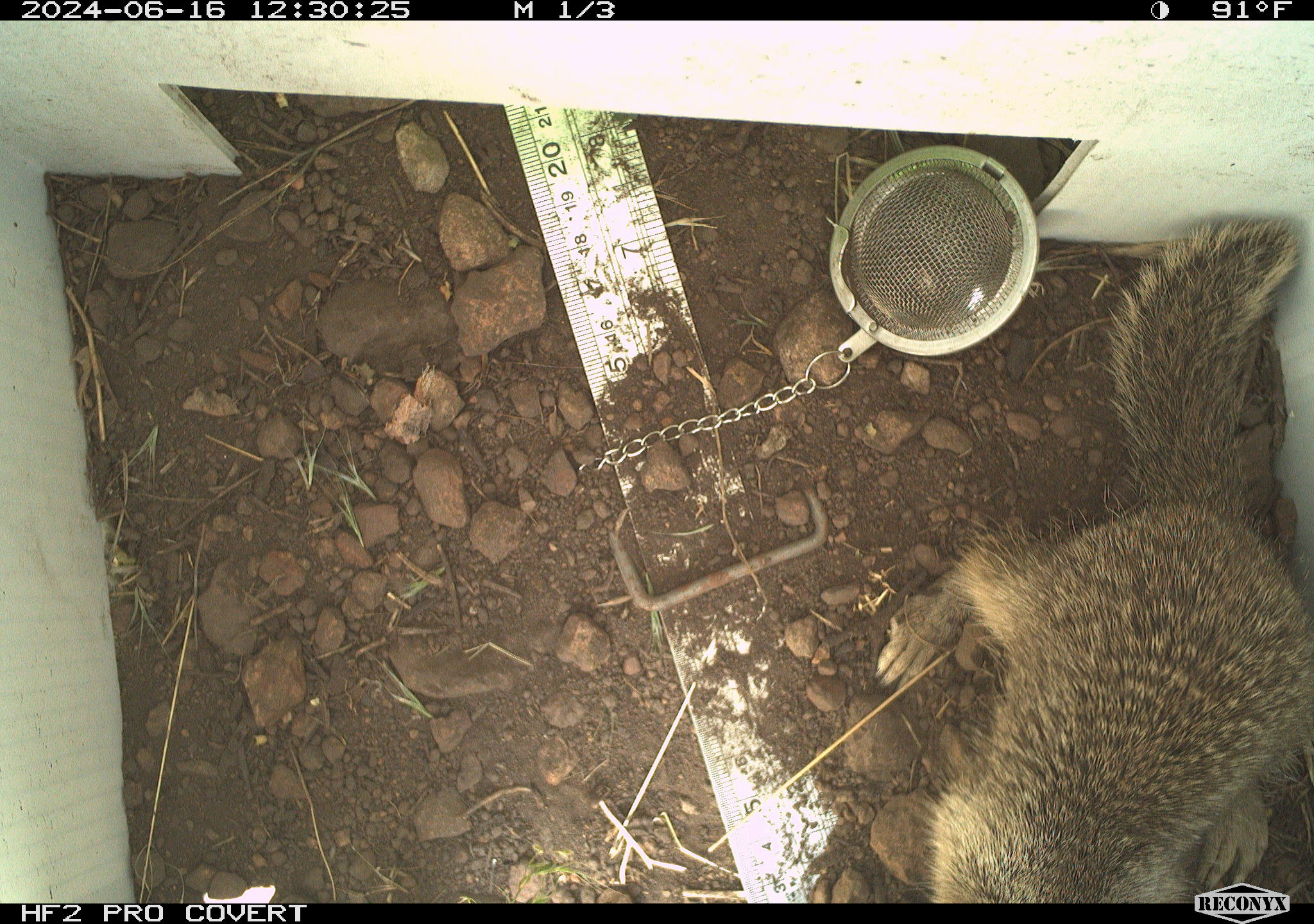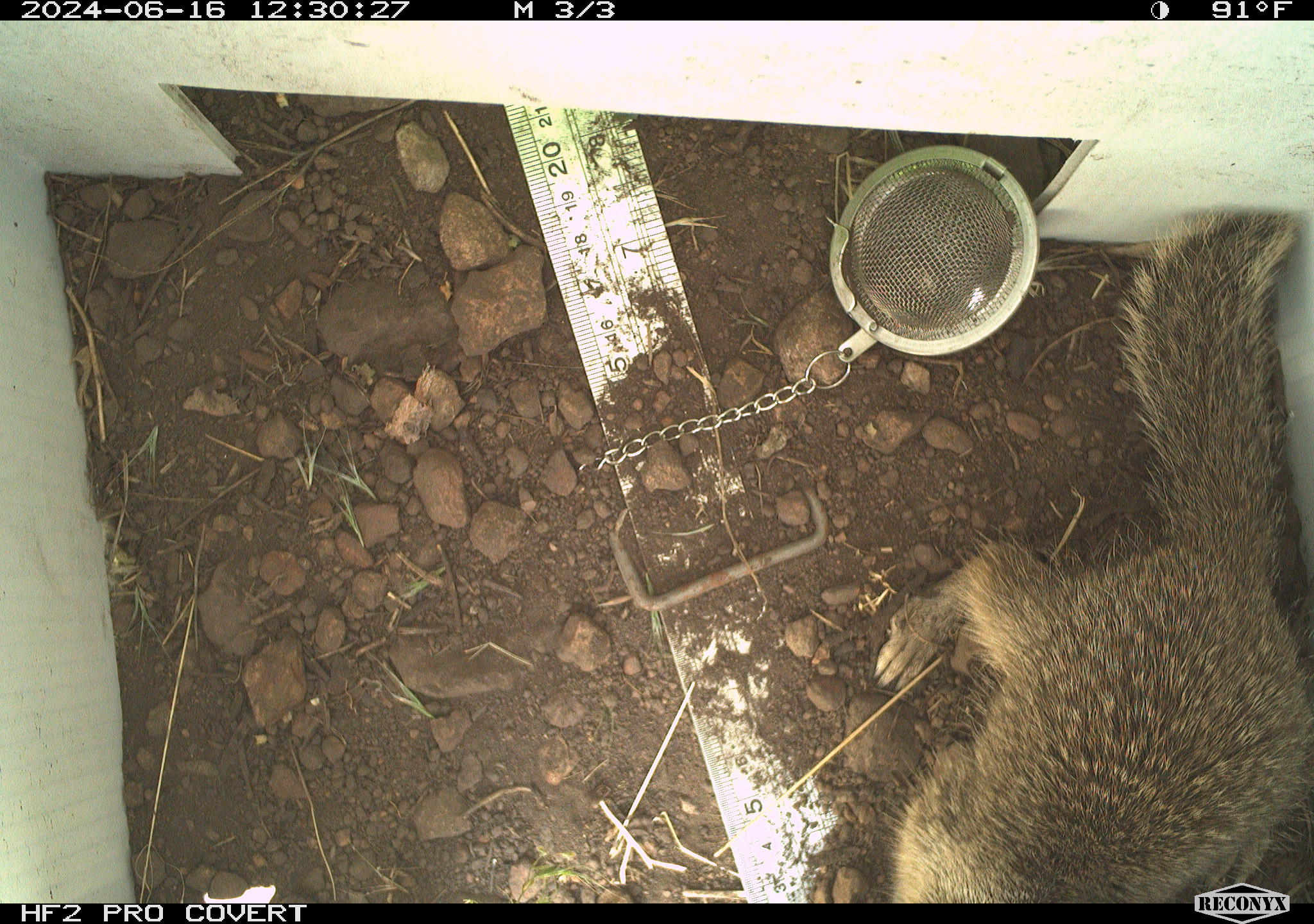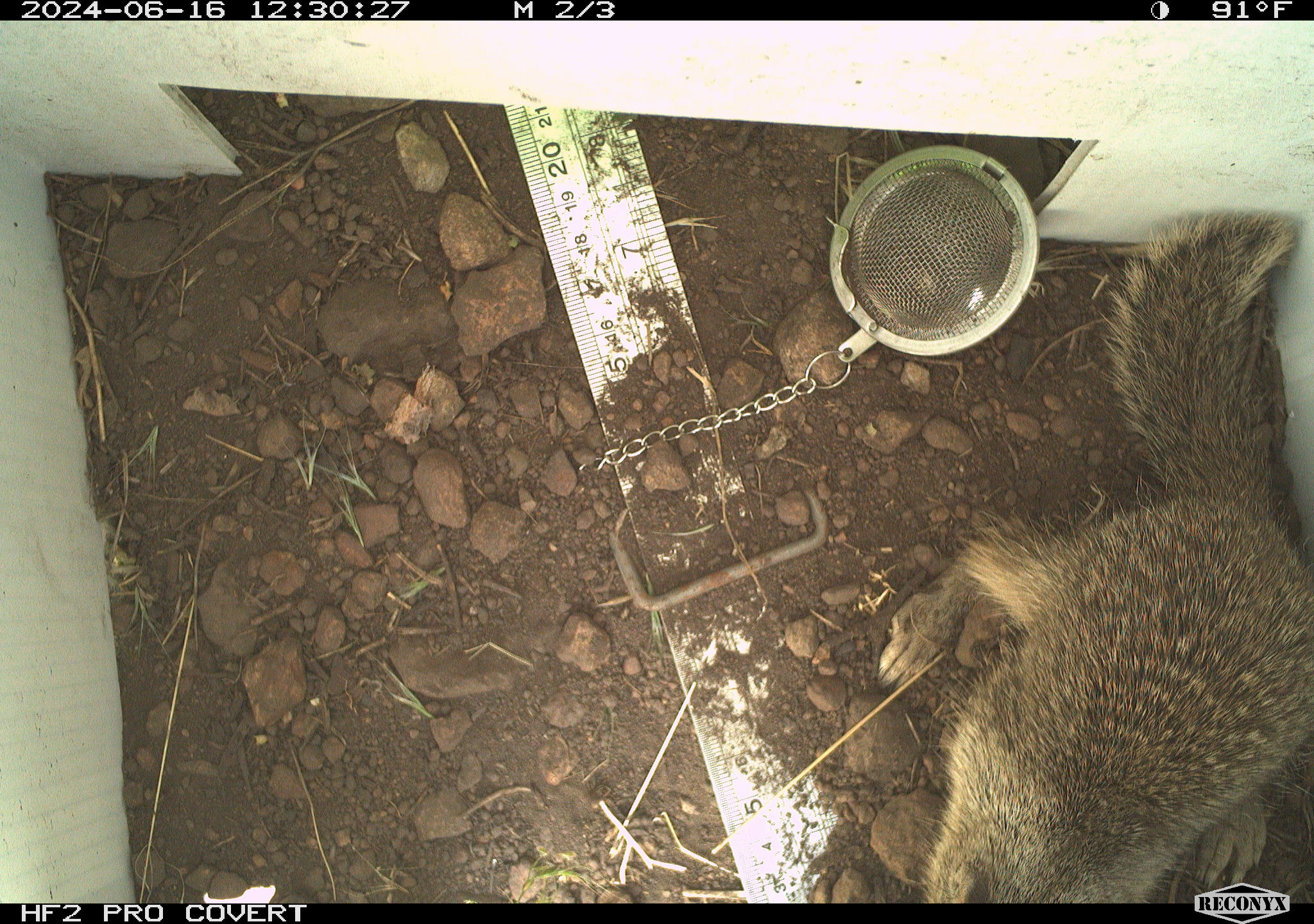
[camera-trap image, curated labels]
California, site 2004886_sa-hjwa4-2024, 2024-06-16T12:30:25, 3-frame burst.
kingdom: Animalia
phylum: Chordata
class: Mammalia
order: Rodentia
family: Sciuridae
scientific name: Sciuridae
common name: squirrels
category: sciuridae family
Sciuridae family (squirrels) (Sciuridae).